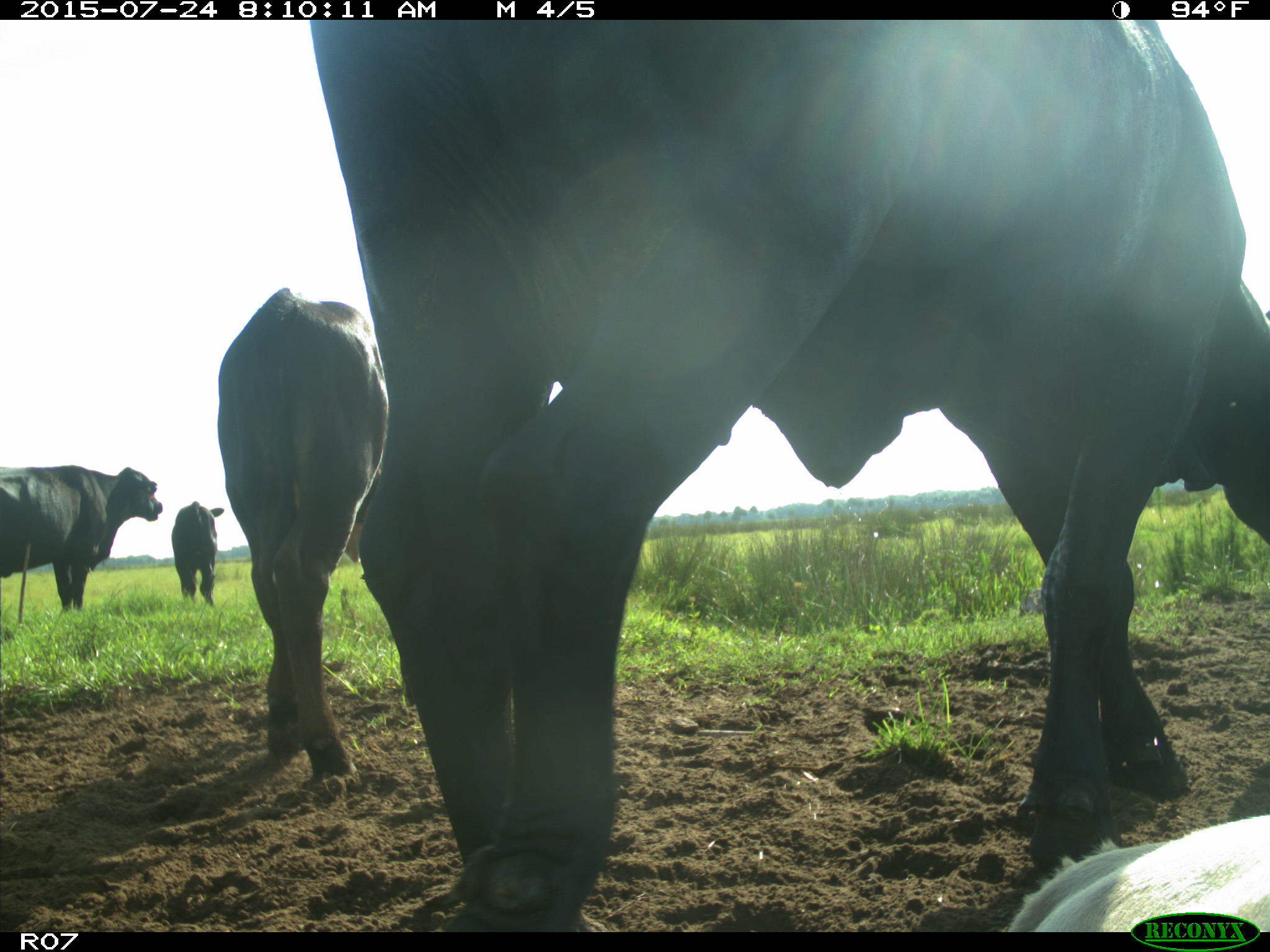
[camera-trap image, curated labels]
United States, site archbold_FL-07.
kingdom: Animalia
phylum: Chordata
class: Mammalia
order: Artiodactyla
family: Bovidae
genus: Bos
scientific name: Bos taurus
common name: domestic cow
Bos taurus (domestic cow).